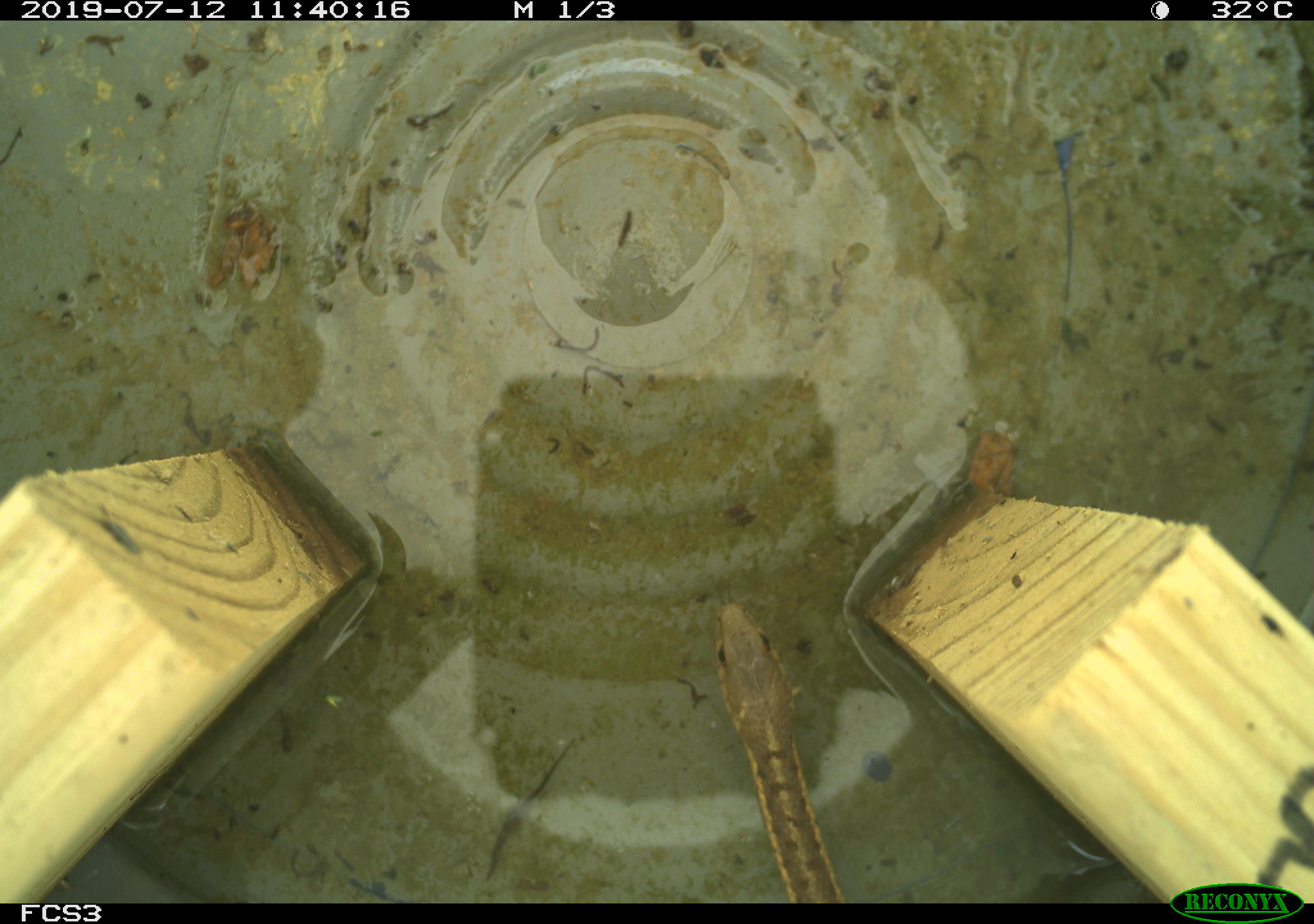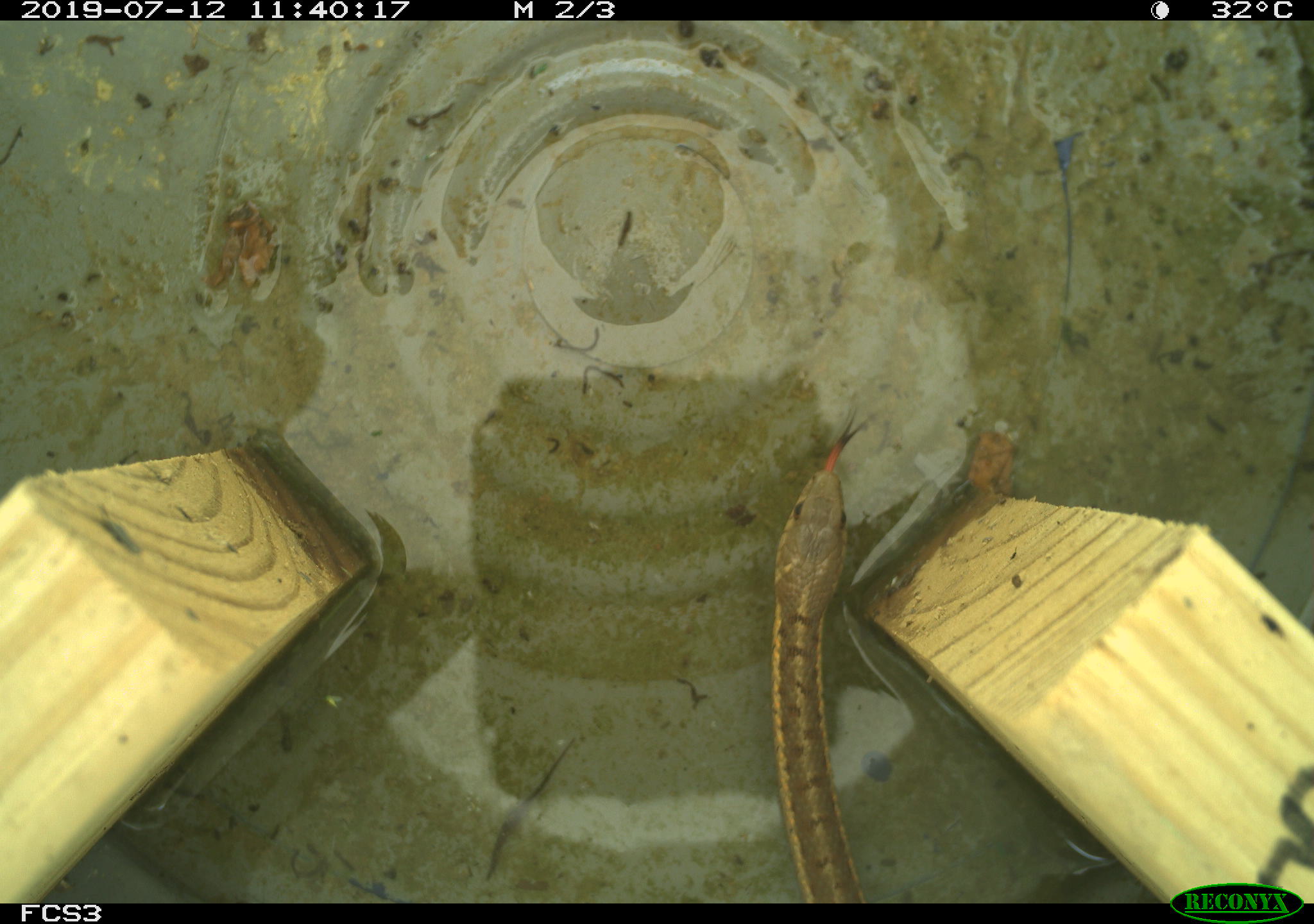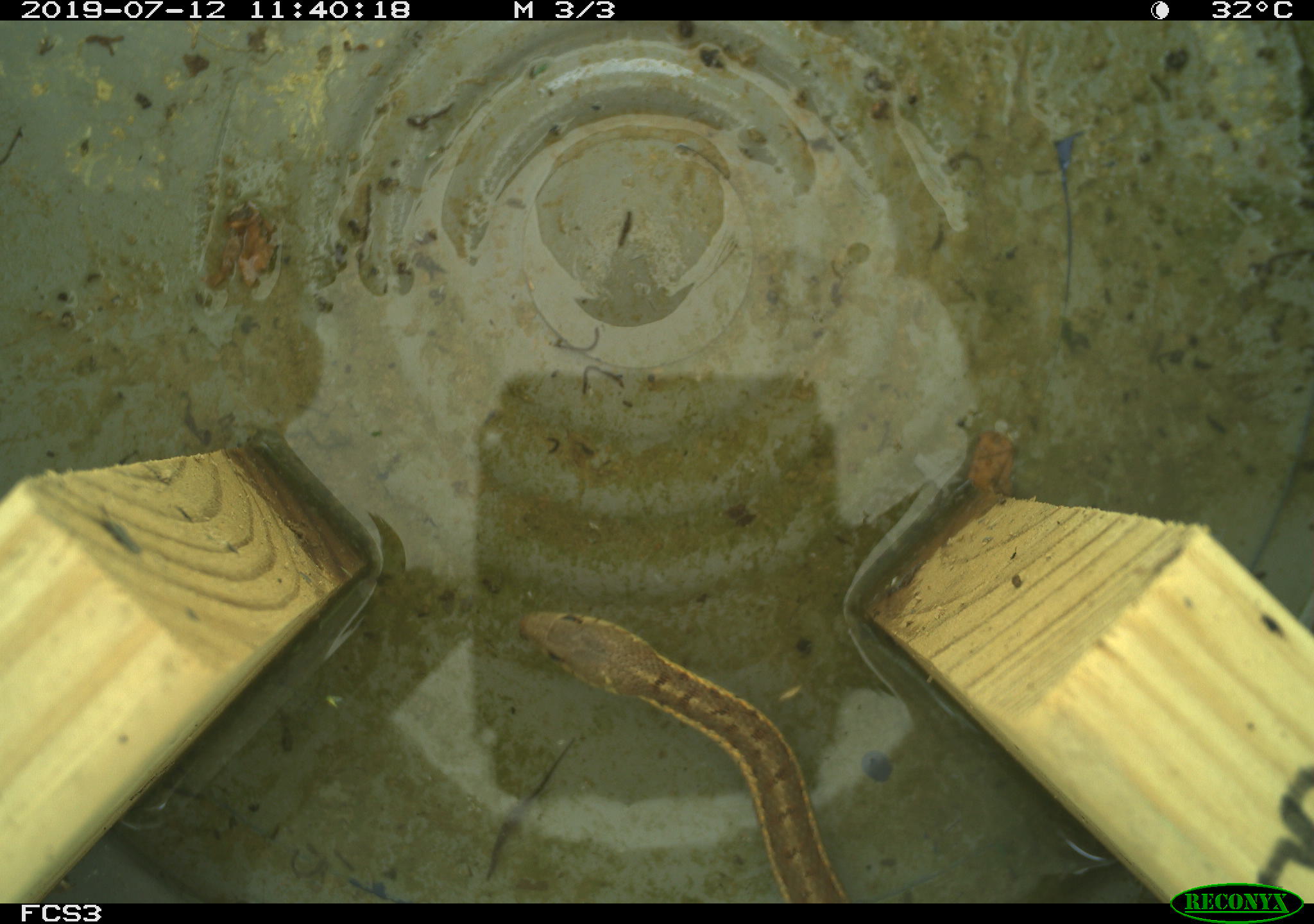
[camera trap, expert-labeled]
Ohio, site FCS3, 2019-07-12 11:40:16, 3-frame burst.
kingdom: Animalia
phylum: Chordata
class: Reptilia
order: Squamata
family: Colubridae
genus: Thamnophis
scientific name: Thamnophis sirtalis sirtalis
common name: eastern gartersnake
Eastern gartersnake (Thamnophis sirtalis sirtalis).